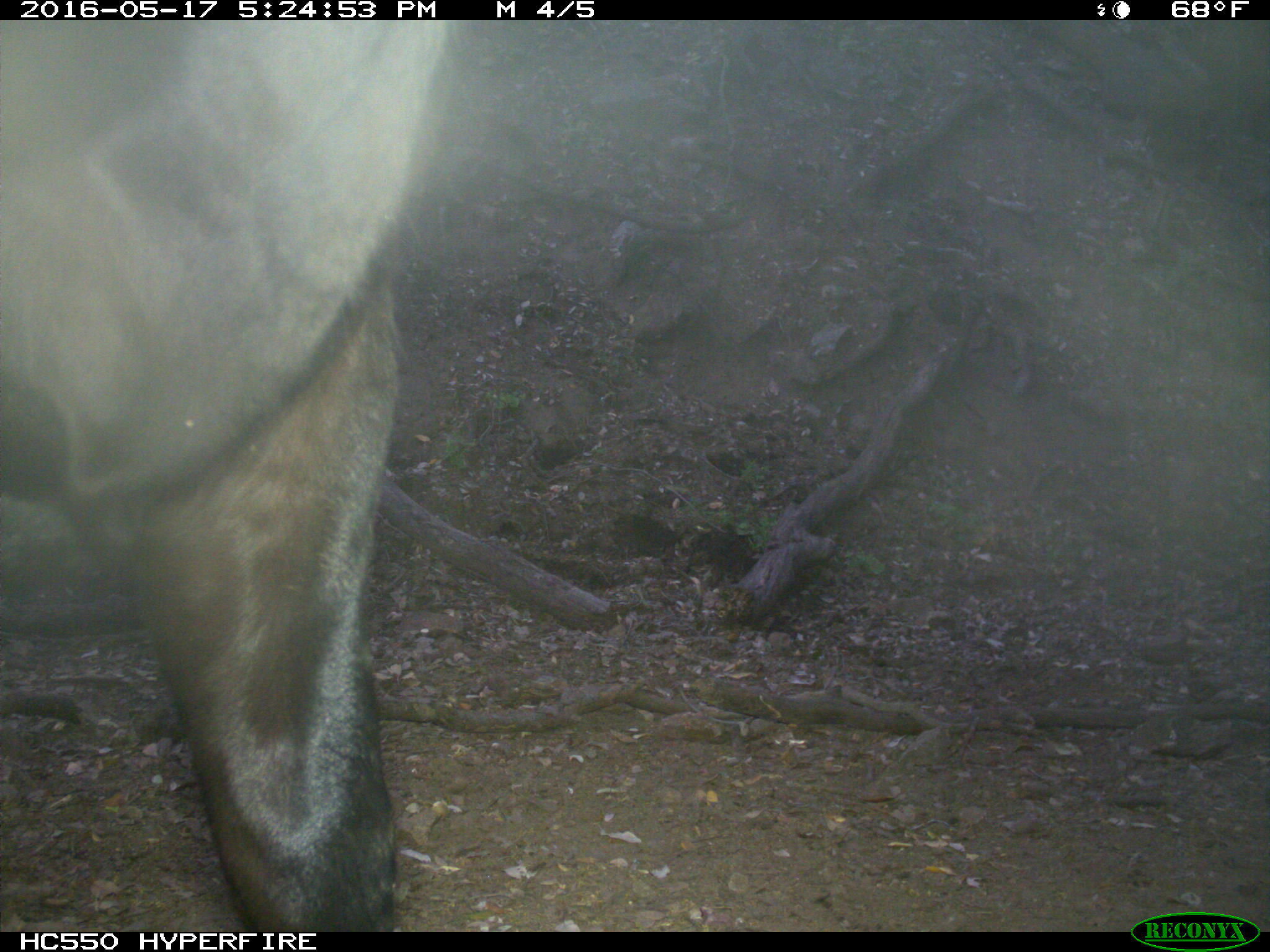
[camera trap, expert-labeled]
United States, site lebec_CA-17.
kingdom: Animalia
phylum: Chordata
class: Mammalia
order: Artiodactyla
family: Bovidae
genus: Bos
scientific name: Bos taurus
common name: domestic cow